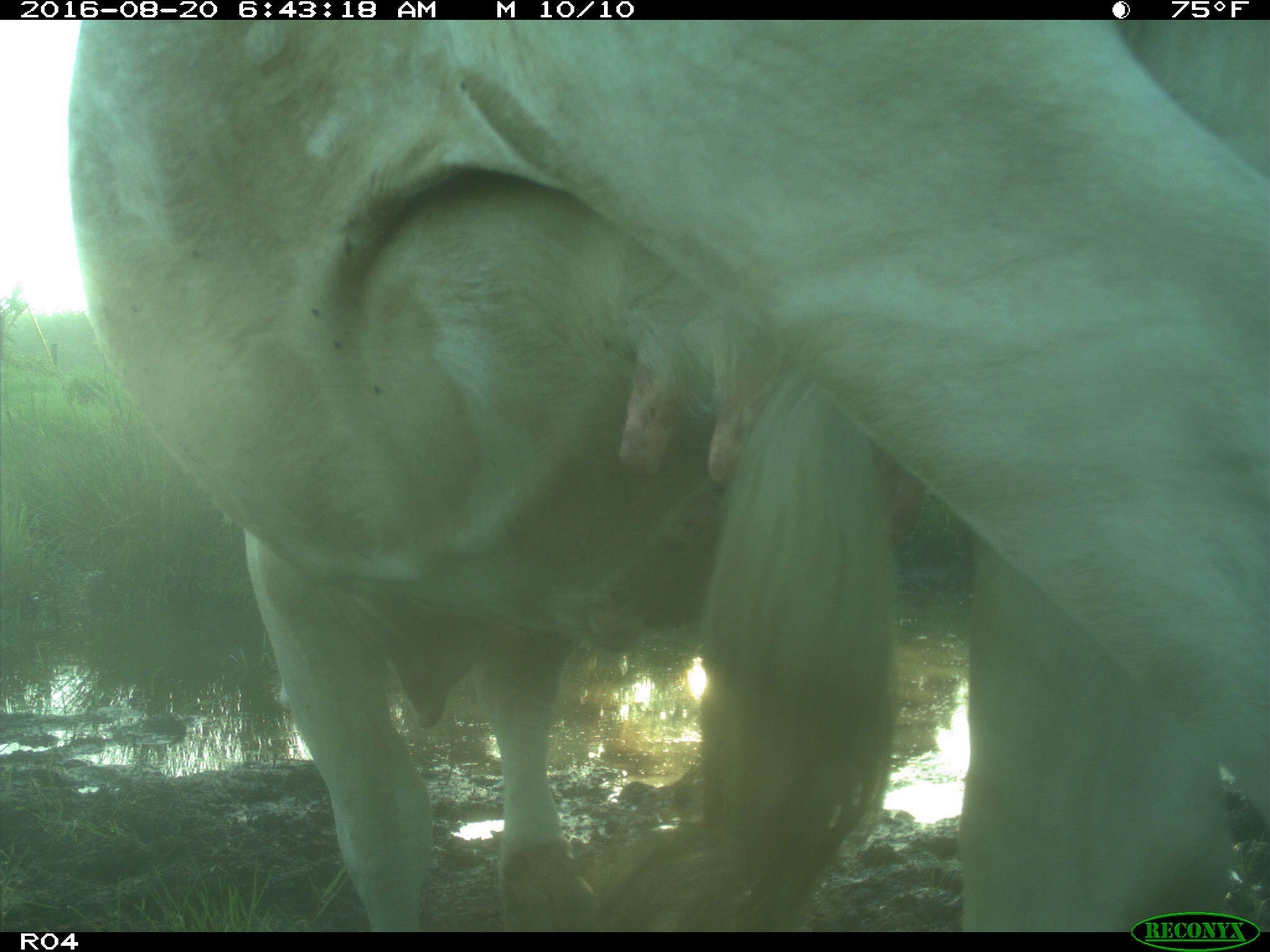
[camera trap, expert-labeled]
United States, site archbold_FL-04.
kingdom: Animalia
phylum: Chordata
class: Mammalia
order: Artiodactyla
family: Bovidae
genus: Bos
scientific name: Bos taurus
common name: domestic cow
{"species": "Bos taurus (domestic cow)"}